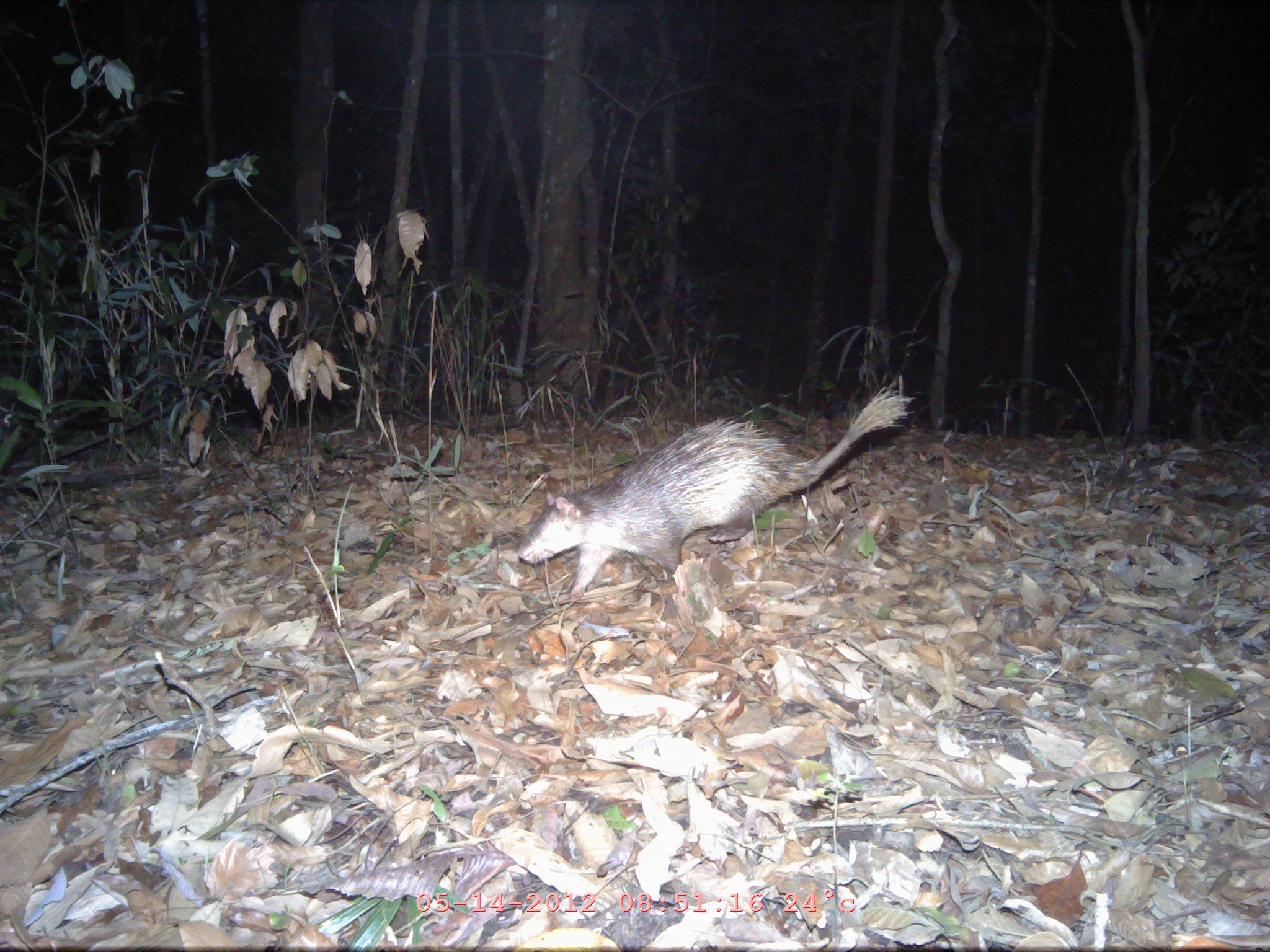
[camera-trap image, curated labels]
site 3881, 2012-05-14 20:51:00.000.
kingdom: Animalia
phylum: Chordata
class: Mammalia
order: Rodentia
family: Hystricidae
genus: Atherurus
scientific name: Atherurus macrourus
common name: asian brush-tailed porcupine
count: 1